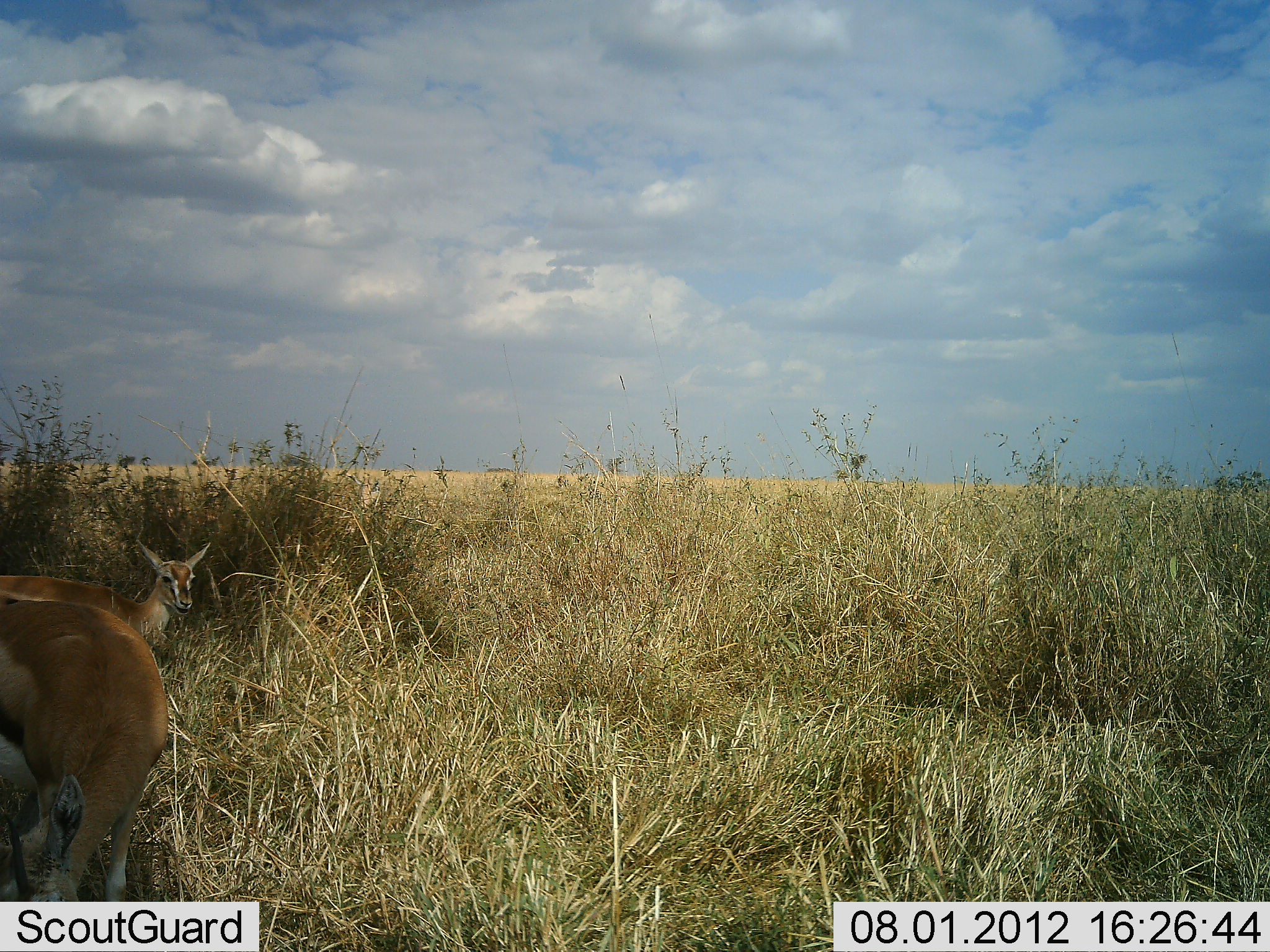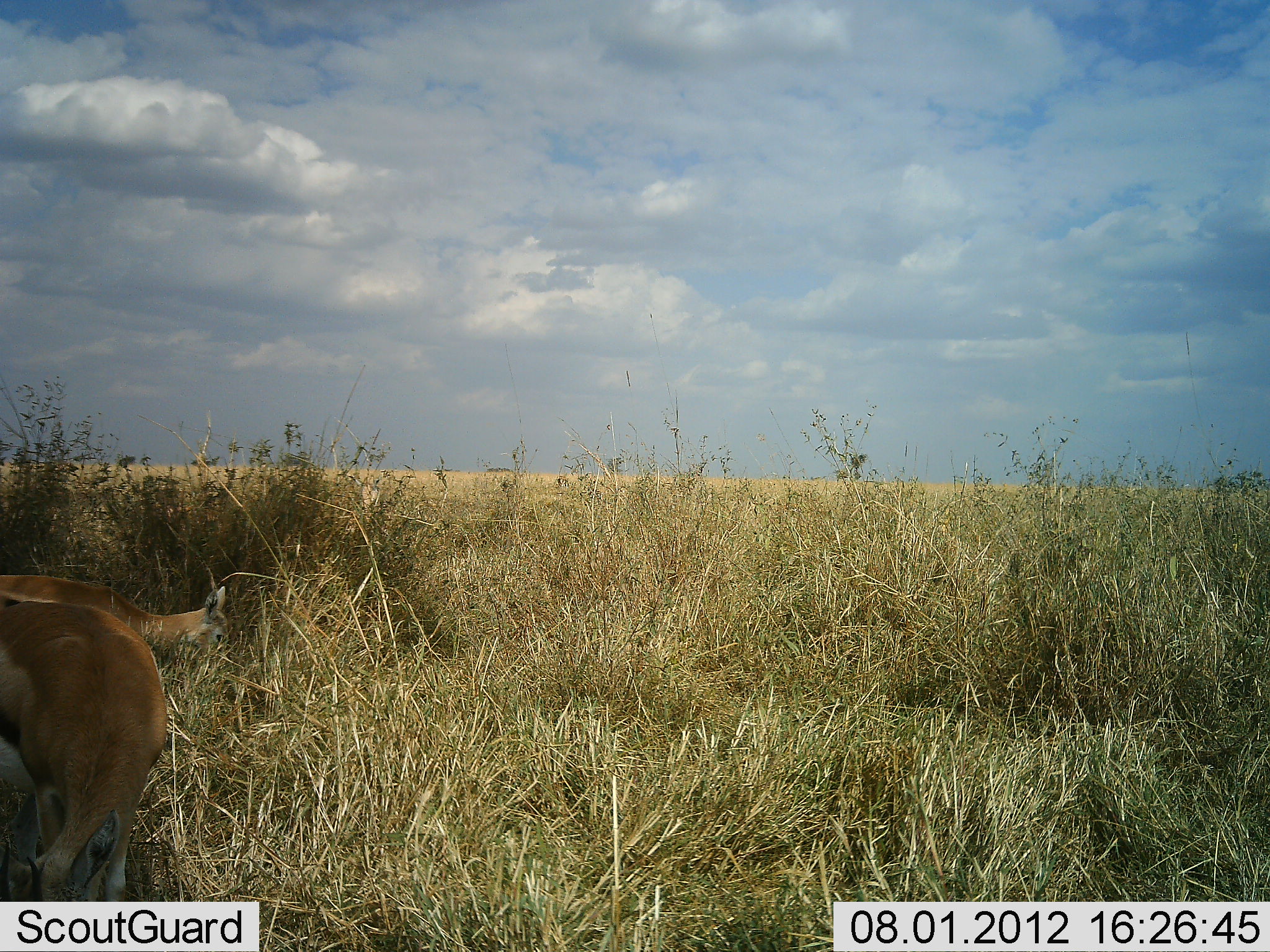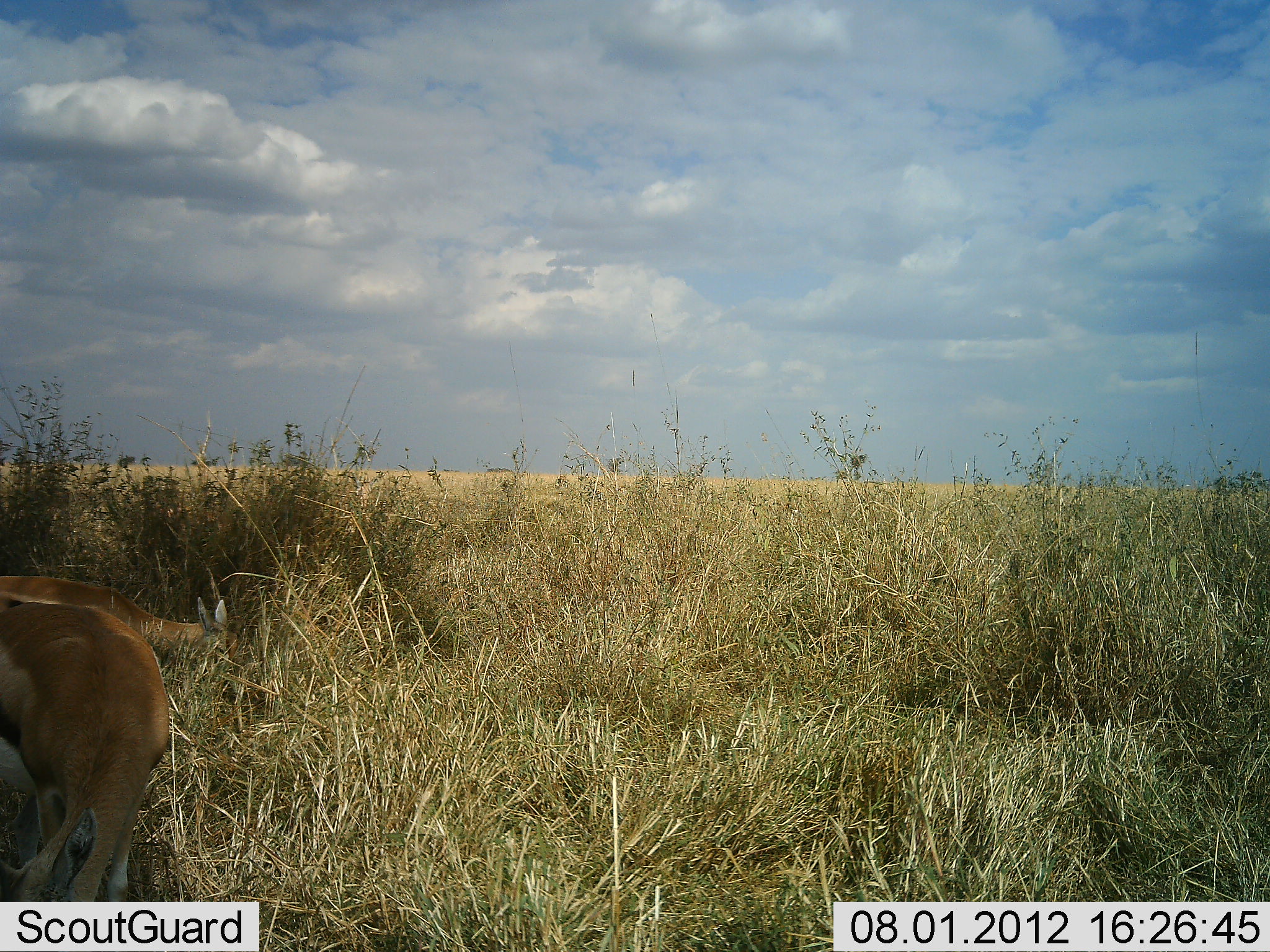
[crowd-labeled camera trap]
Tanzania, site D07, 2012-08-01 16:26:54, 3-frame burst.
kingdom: Animalia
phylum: Chordata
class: Mammalia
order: Artiodactyla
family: Bovidae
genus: Eudorcas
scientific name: Eudorcas thomsonii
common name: thomson's gazelle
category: gazellethomsons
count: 2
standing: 50%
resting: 0%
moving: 10%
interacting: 0%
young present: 10%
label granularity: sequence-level